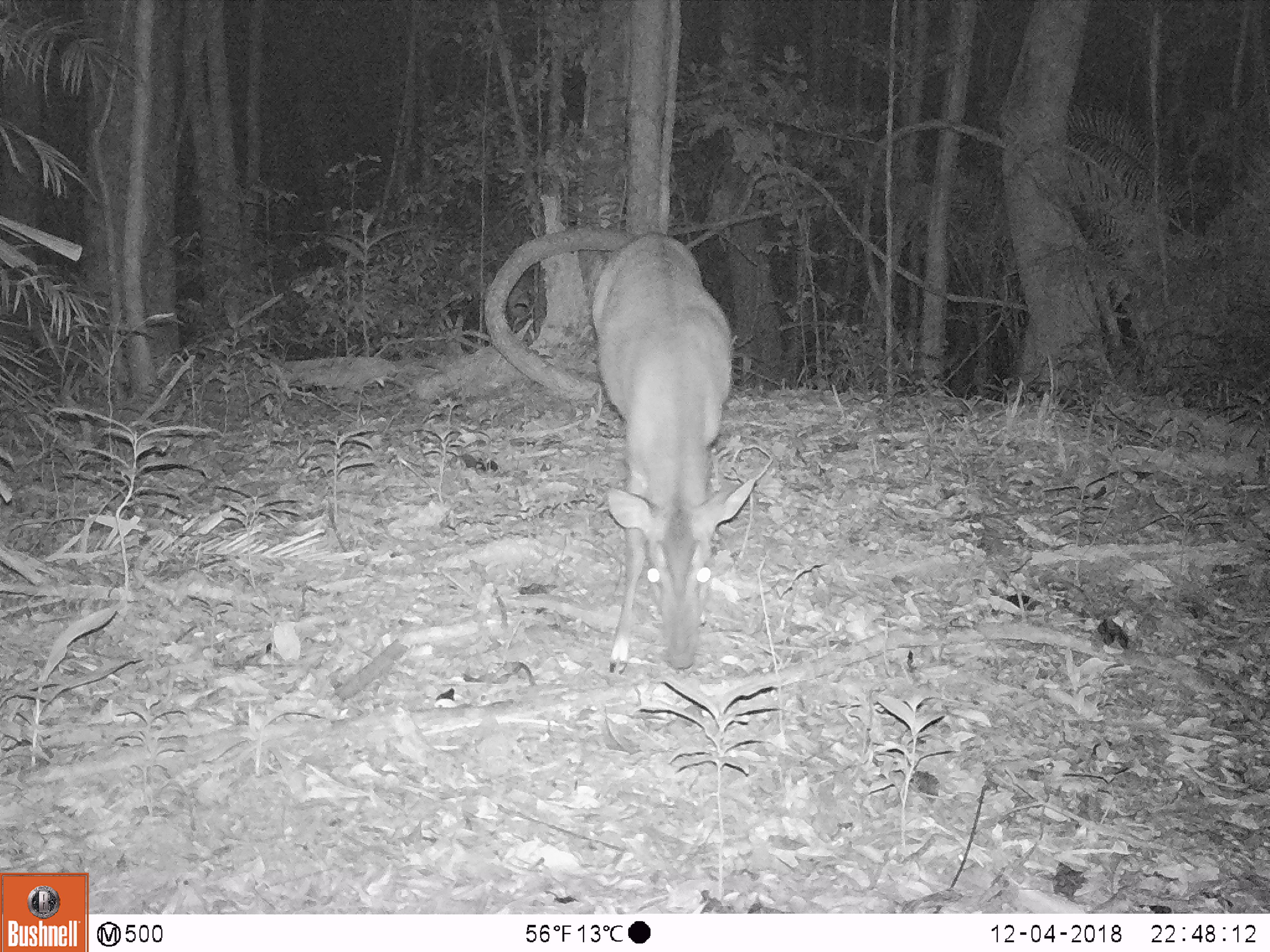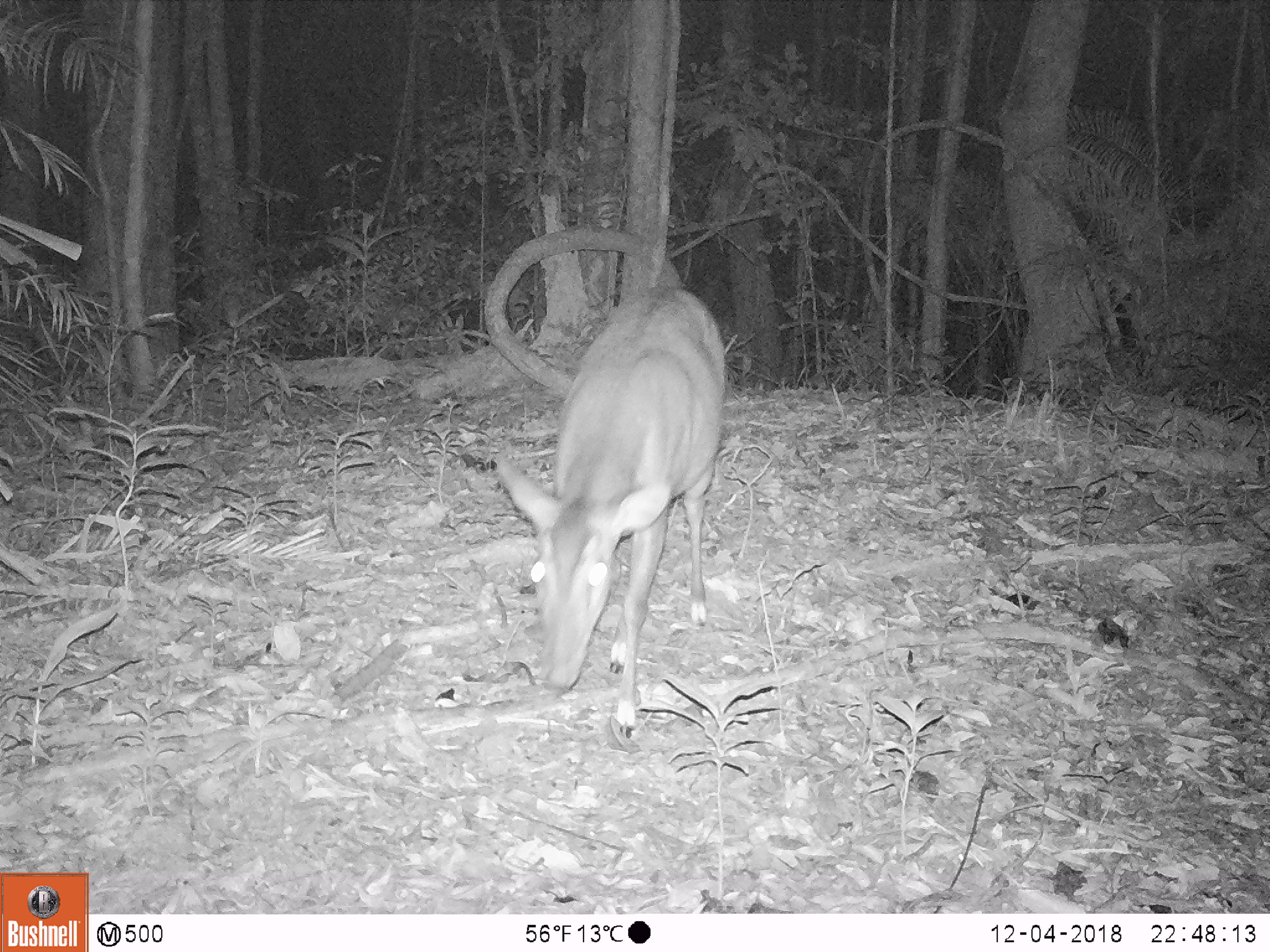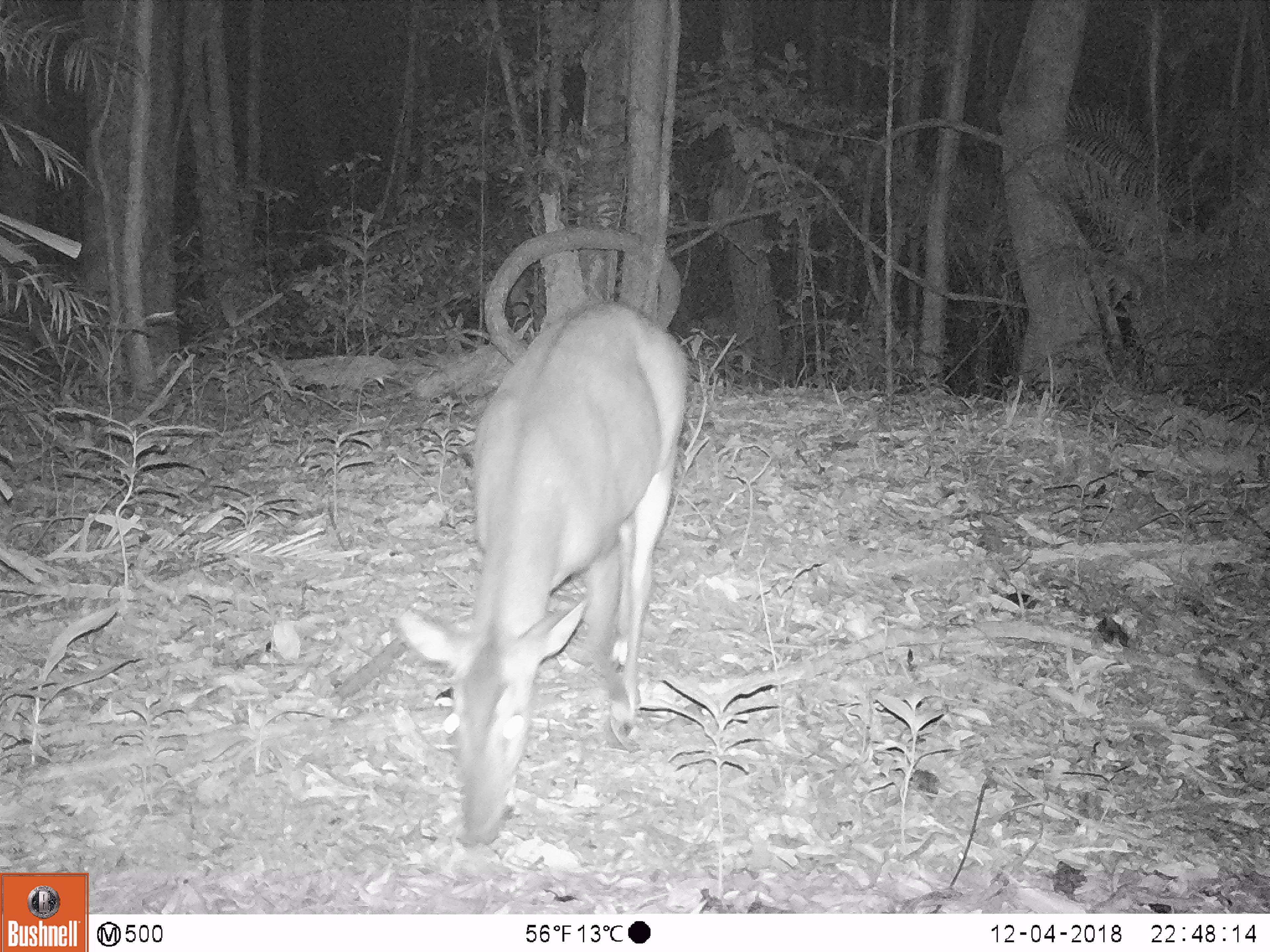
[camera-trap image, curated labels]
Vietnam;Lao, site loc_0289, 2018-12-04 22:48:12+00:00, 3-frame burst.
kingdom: Animalia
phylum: Chordata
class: Mammalia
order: Artiodactyla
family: Cervidae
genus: Muntiacus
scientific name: Muntiacus vuquangensis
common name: large-antlered muntjac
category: large antlered muntjac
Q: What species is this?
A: Large antlered muntjac (large-antlered muntjac) (Muntiacus vuquangensis).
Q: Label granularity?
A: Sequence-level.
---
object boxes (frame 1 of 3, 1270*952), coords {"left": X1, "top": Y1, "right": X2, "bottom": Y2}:
large antlered muntjac: {"left": 591, "top": 232, "right": 757, "bottom": 674}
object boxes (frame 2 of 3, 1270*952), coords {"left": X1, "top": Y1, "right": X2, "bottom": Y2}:
large antlered muntjac: {"left": 493, "top": 285, "right": 725, "bottom": 738}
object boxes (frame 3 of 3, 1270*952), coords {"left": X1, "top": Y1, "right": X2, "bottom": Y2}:
large antlered muntjac: {"left": 392, "top": 298, "right": 689, "bottom": 846}